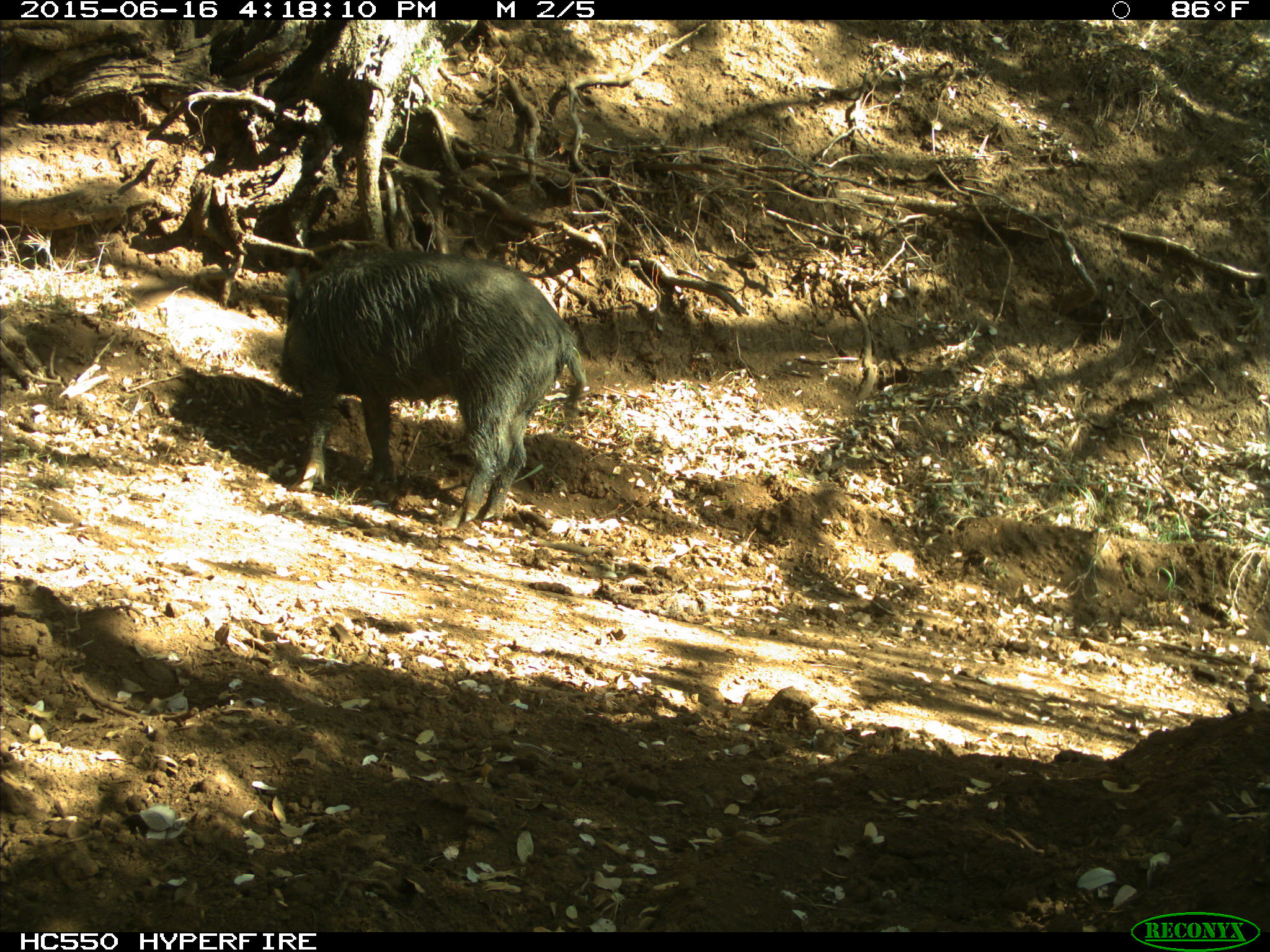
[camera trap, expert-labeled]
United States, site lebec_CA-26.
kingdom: Animalia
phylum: Chordata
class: Mammalia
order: Artiodactyla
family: Suidae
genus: Sus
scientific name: Sus scrofa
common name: wild boar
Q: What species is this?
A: Sus scrofa (wild boar).